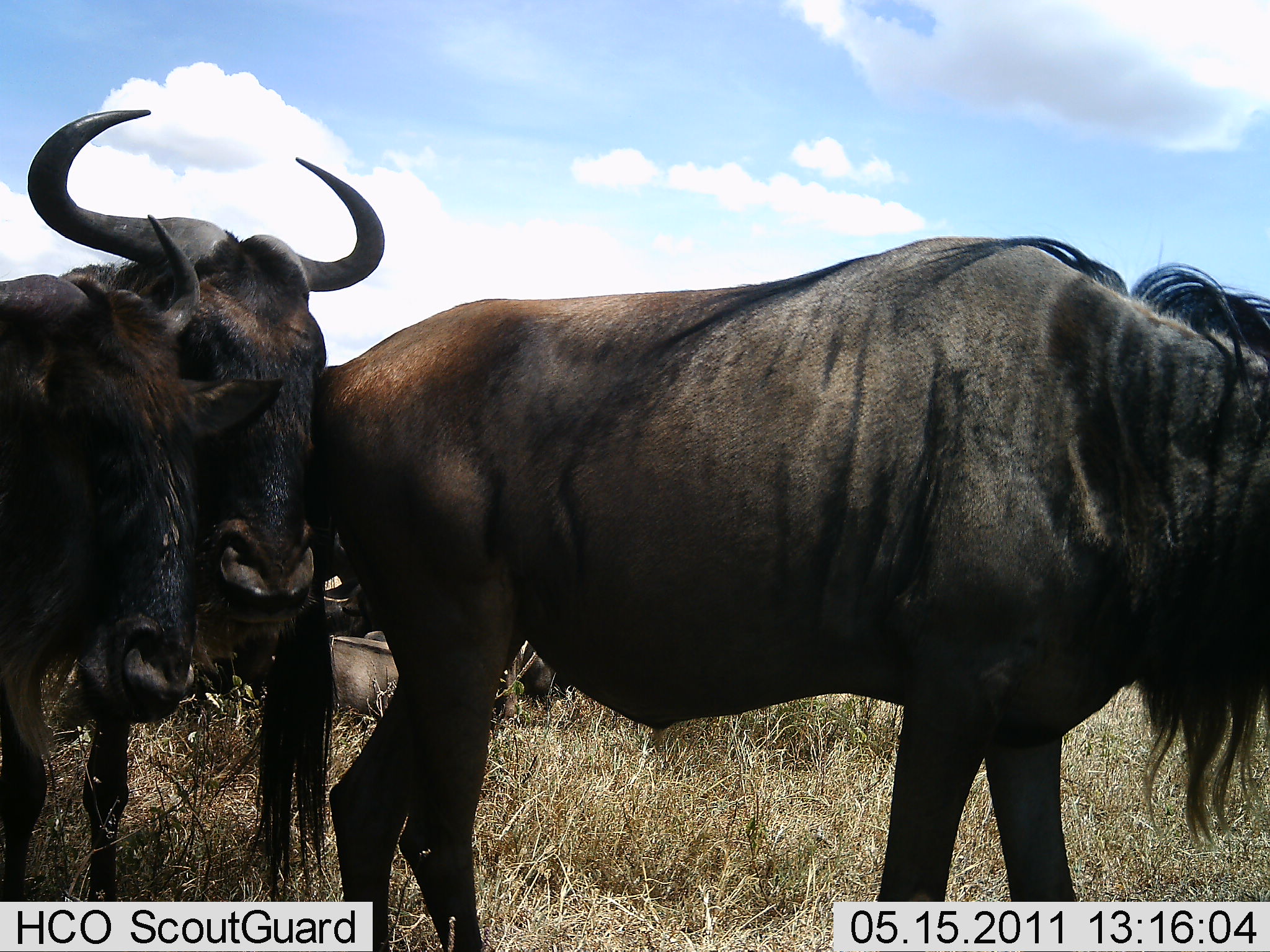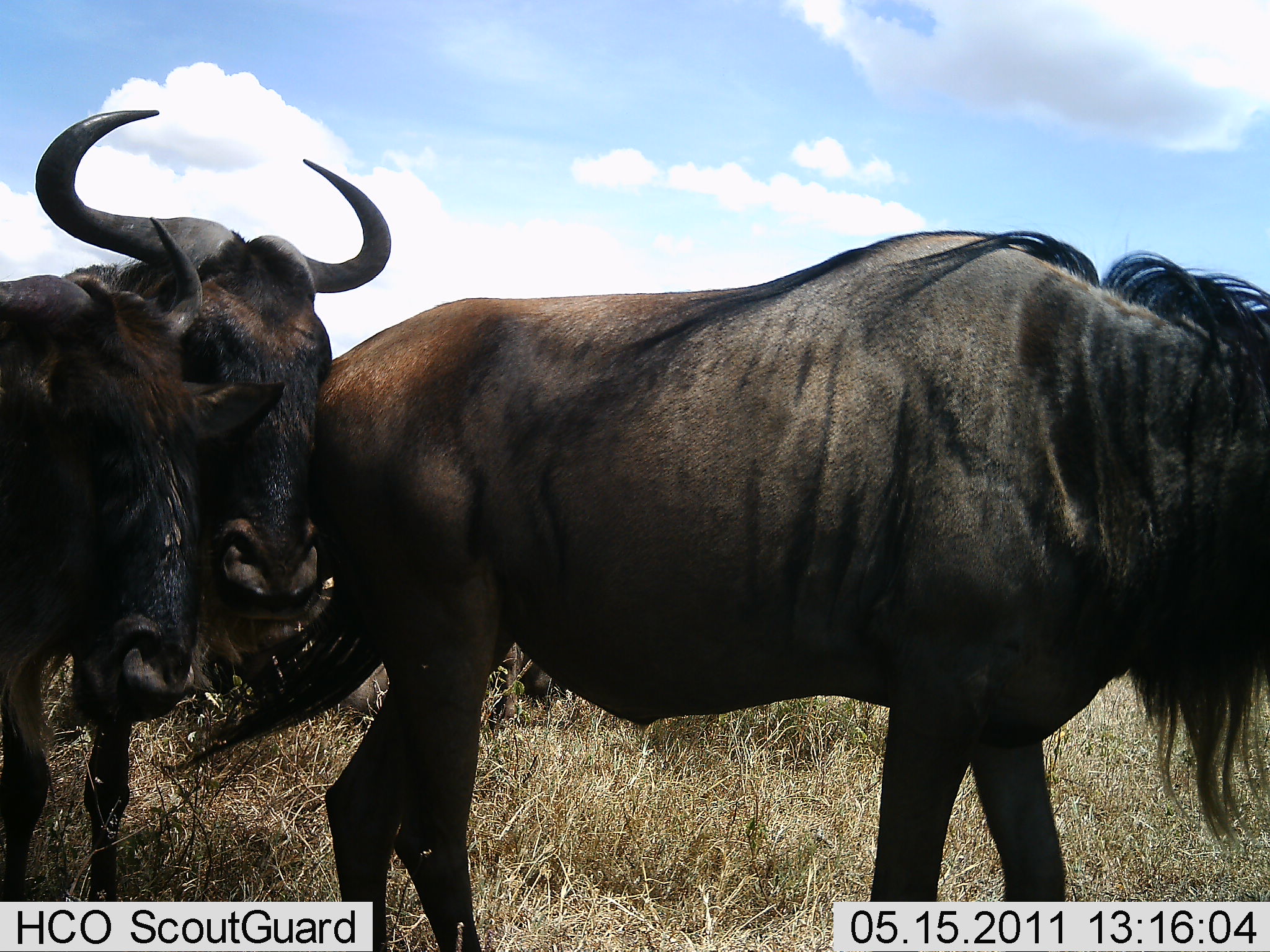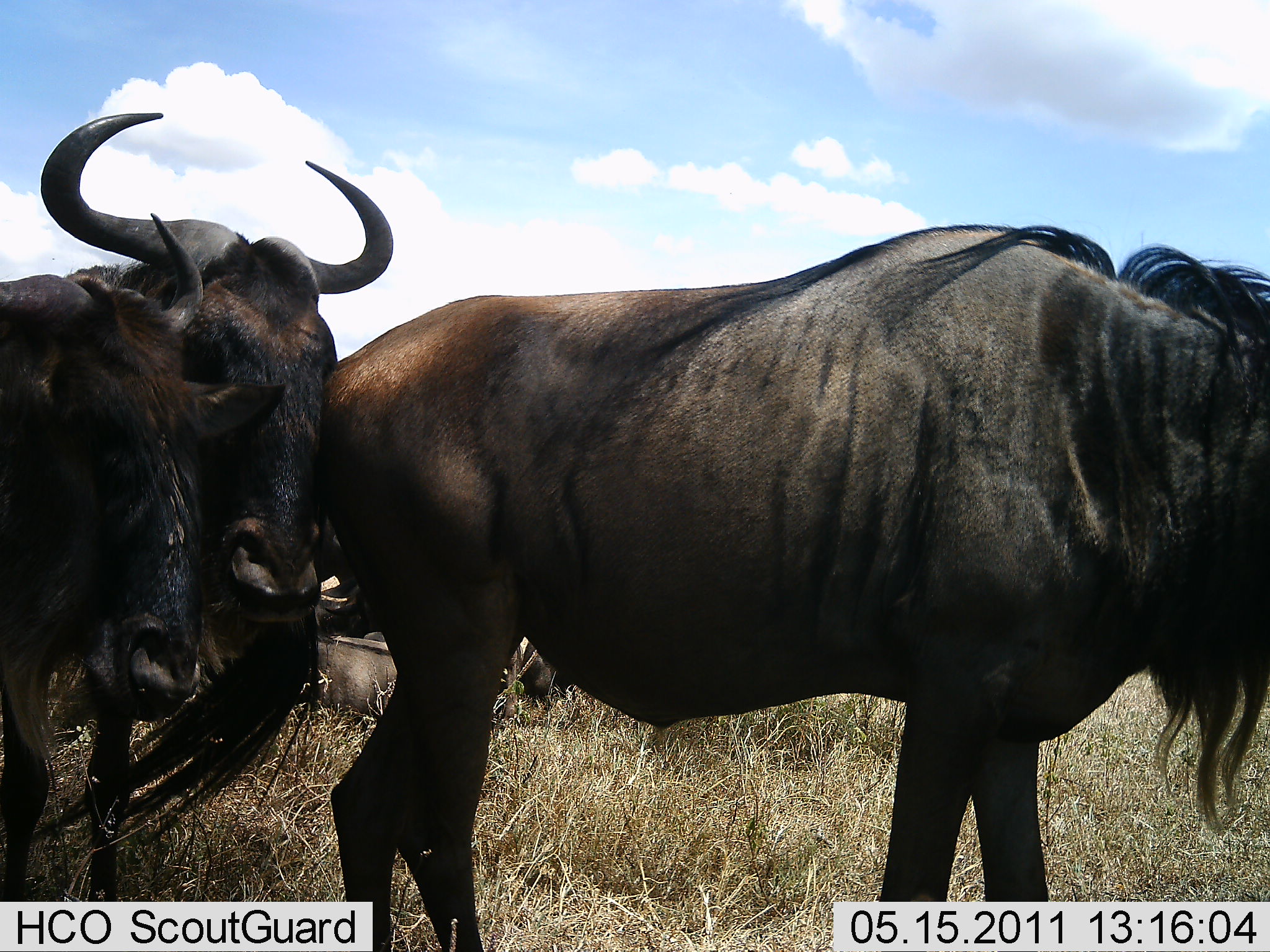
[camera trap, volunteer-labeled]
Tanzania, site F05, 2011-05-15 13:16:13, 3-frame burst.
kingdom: Animalia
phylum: Chordata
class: Mammalia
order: Artiodactyla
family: Bovidae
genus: Connochaetes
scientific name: Connochaetes taurinus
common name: blue wildebeest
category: wildebeest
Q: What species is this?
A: Wildebeest (blue wildebeest) (Connochaetes taurinus).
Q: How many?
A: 4.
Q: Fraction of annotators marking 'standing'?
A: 100%.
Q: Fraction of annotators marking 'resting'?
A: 79%.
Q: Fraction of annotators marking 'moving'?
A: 7%.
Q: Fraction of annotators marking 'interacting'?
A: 7%.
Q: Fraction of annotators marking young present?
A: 7%.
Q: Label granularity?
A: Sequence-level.